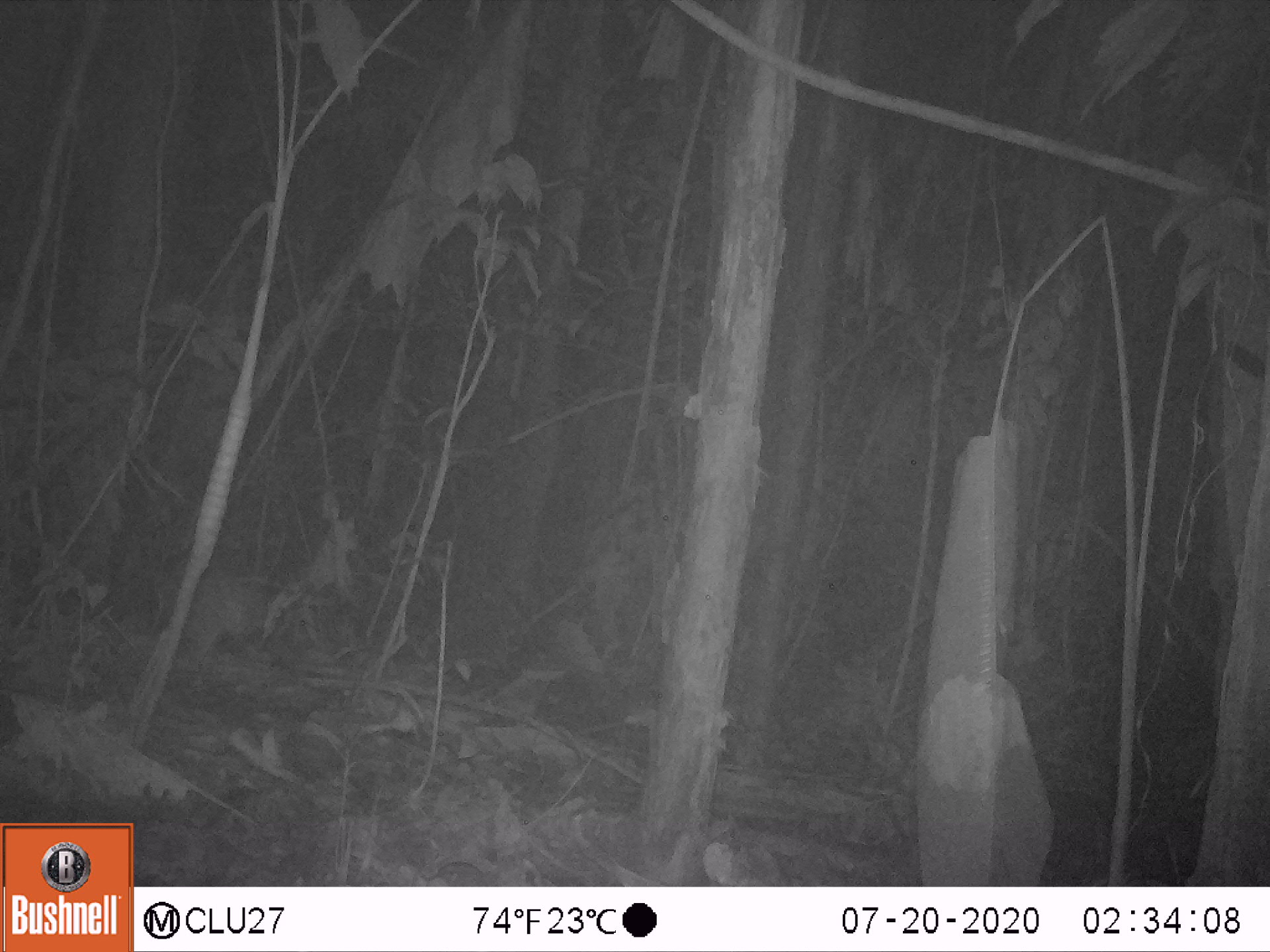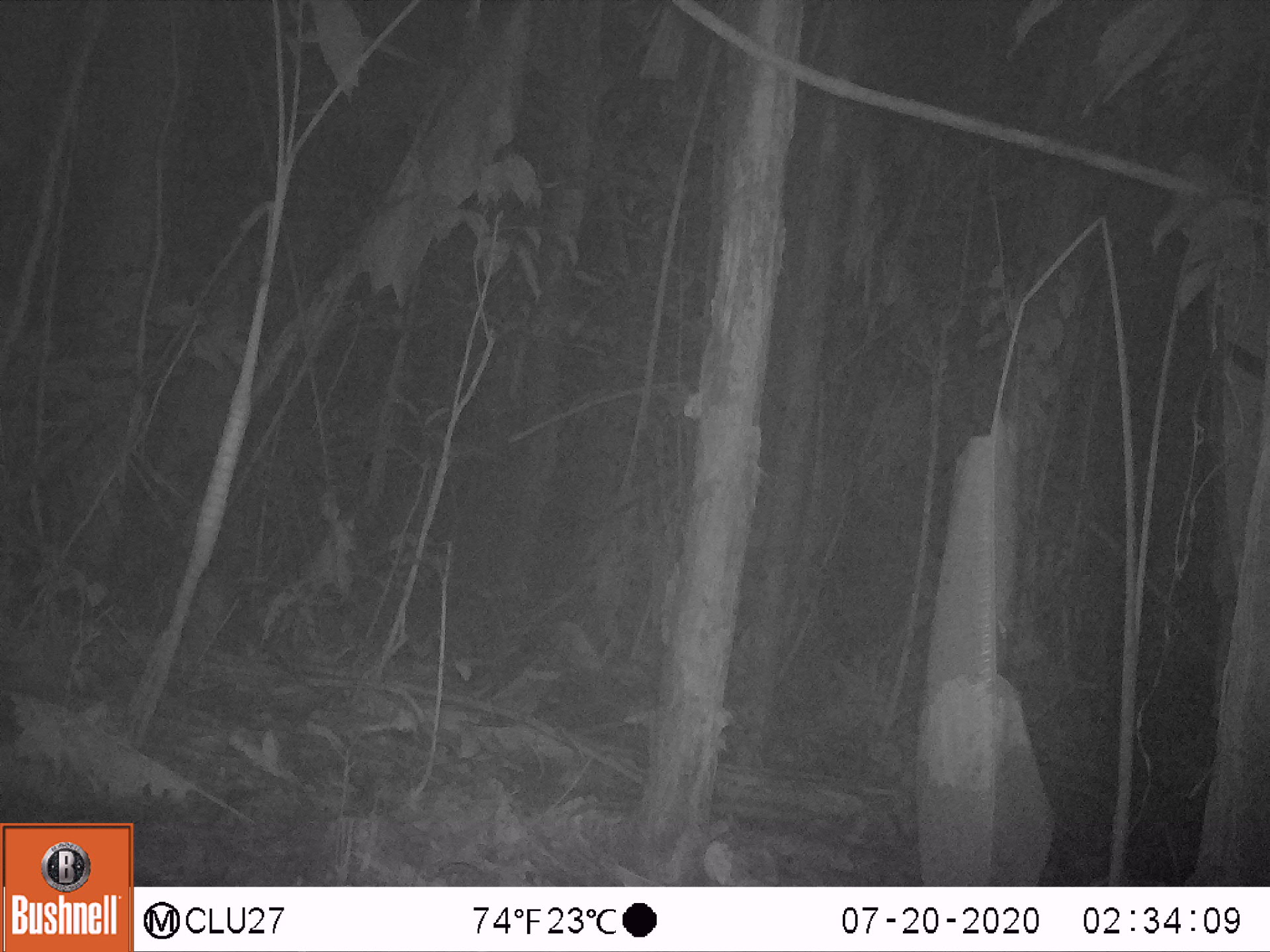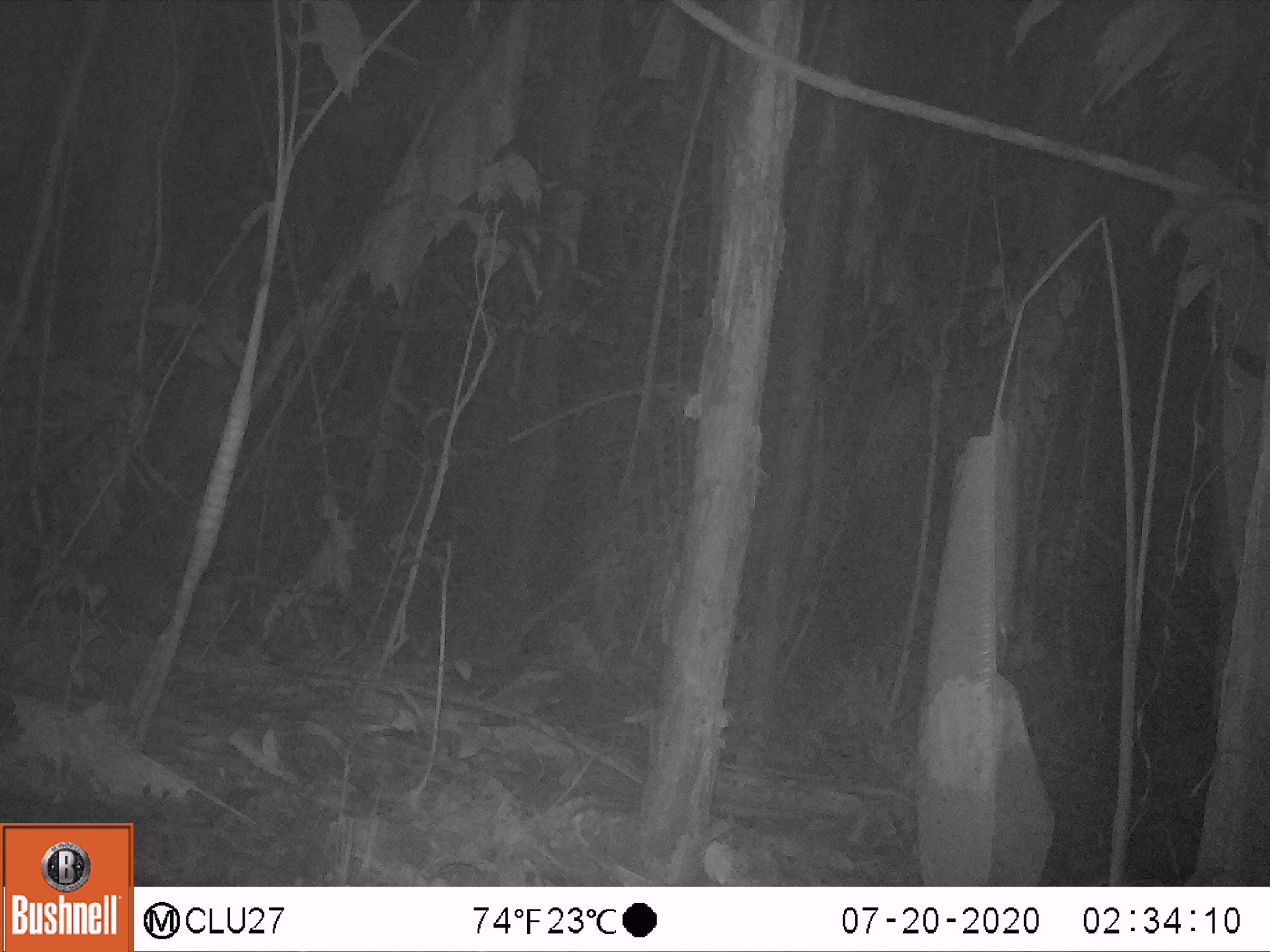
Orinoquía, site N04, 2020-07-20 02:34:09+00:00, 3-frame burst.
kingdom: Animalia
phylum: Chordata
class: Mammalia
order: Rodentia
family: Cuniculidae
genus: Cuniculus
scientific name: Cuniculus paca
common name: spotted paca